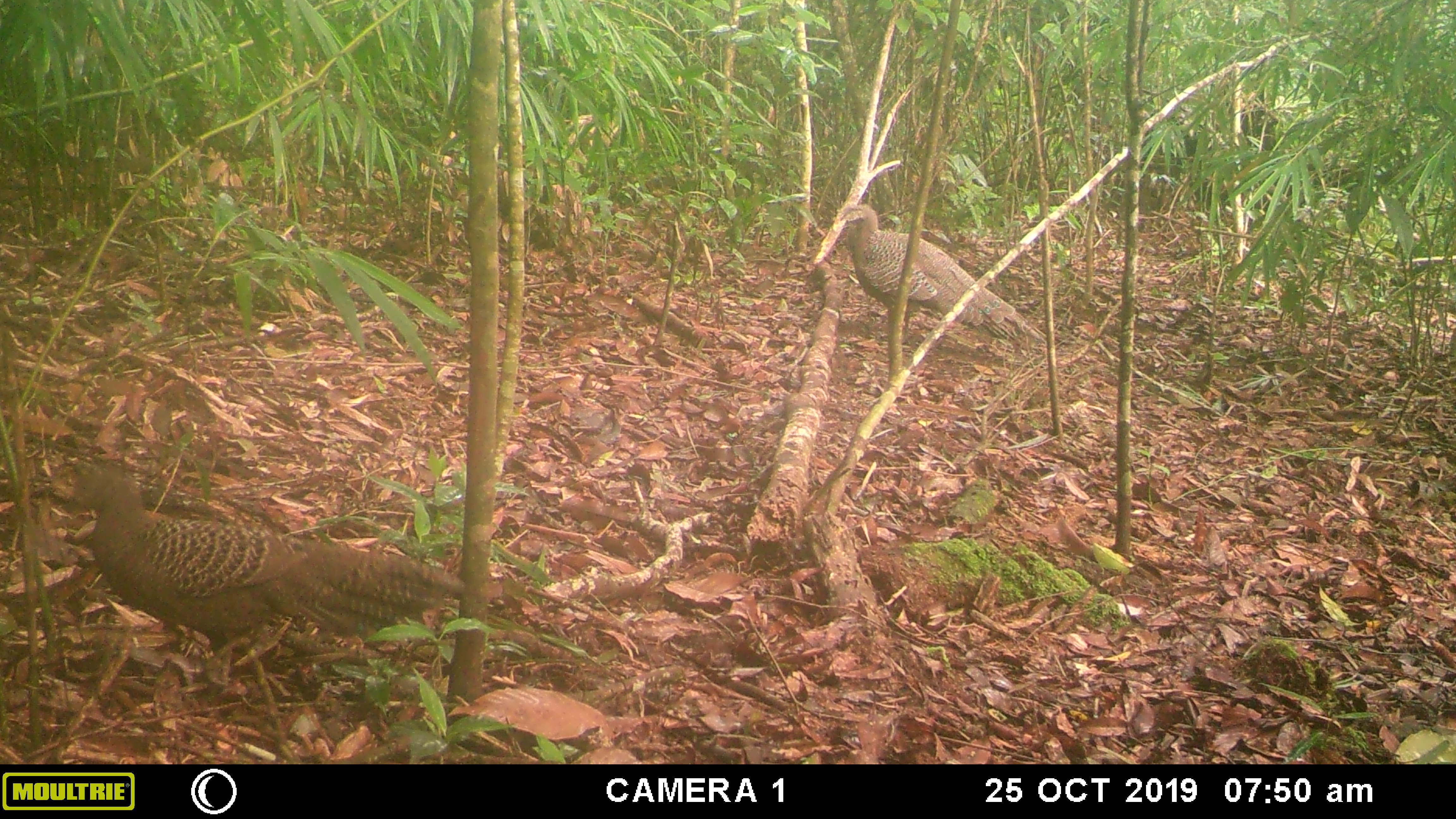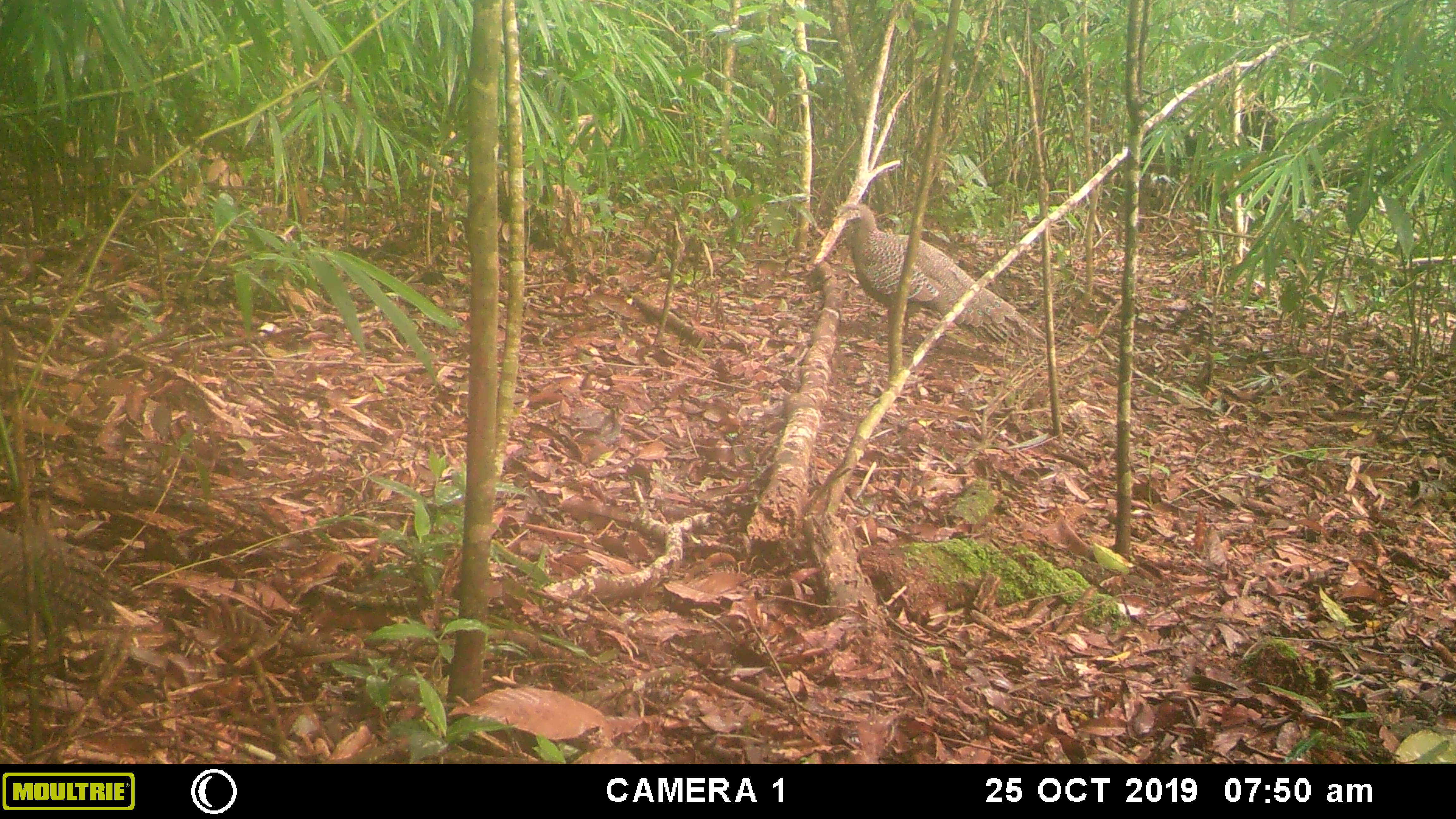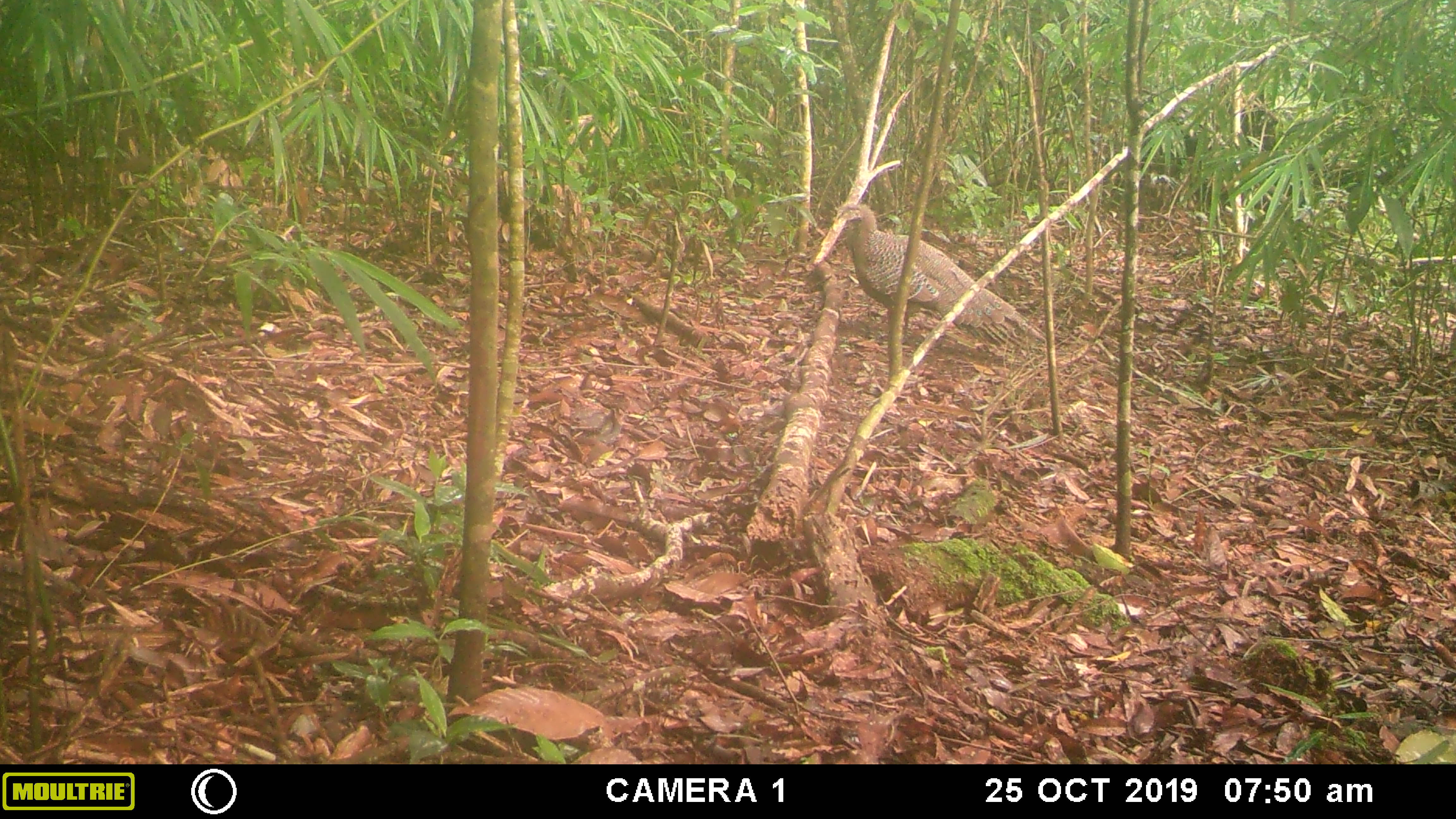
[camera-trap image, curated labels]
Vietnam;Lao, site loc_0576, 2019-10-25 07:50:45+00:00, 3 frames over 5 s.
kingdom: Animalia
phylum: Chordata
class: Aves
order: Galliformes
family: Phasianidae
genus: Polyplectron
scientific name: Polyplectron bicalcaratum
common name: gray peacock-pheasant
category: grey peacock pheasant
Grey peacock pheasant (gray peacock-pheasant) (Polyplectron bicalcaratum). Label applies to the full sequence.